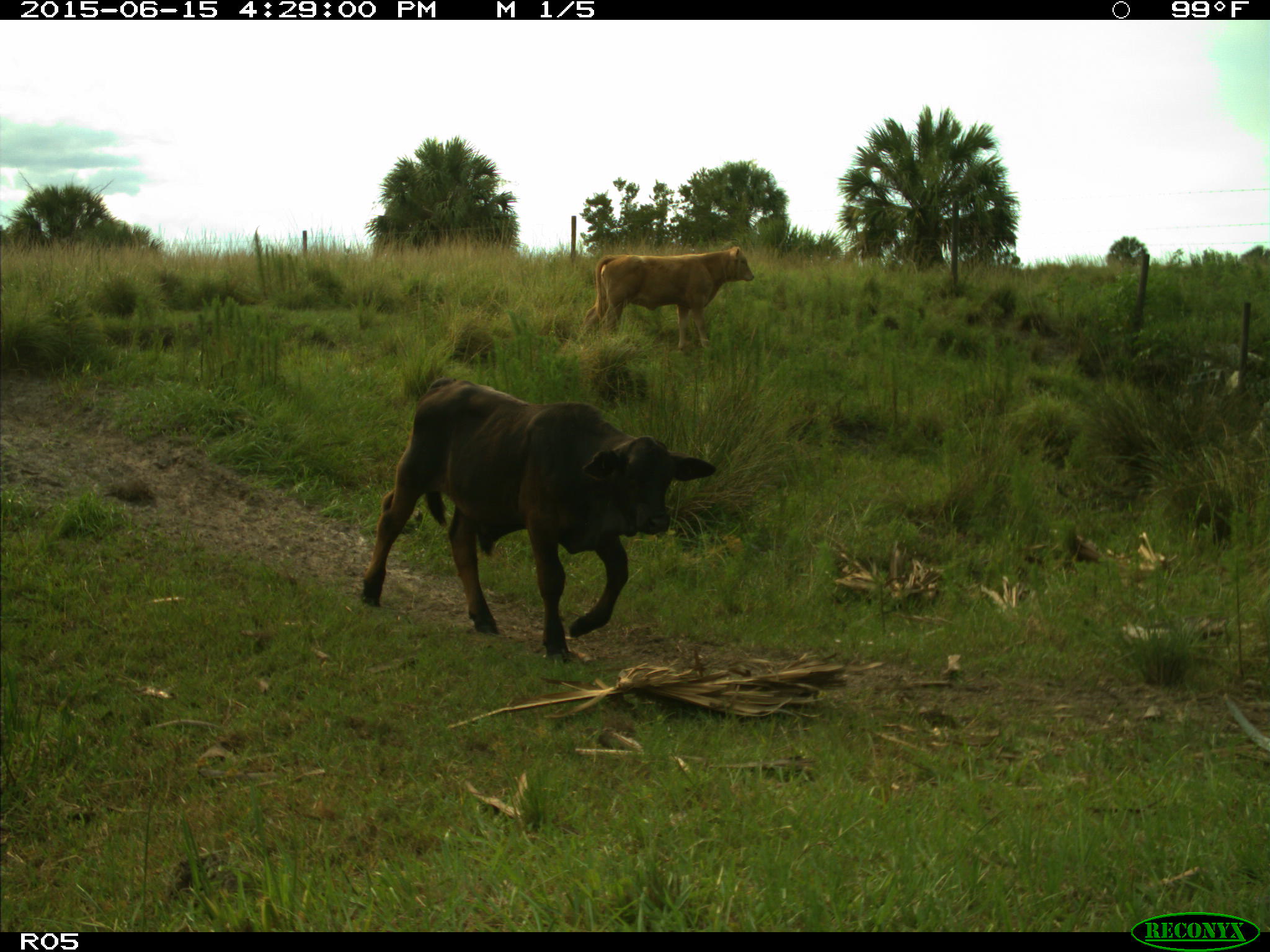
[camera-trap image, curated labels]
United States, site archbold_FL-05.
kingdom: Animalia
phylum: Chordata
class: Mammalia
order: Artiodactyla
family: Bovidae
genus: Bos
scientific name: Bos taurus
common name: domestic cow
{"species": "Bos taurus (domestic cow)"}